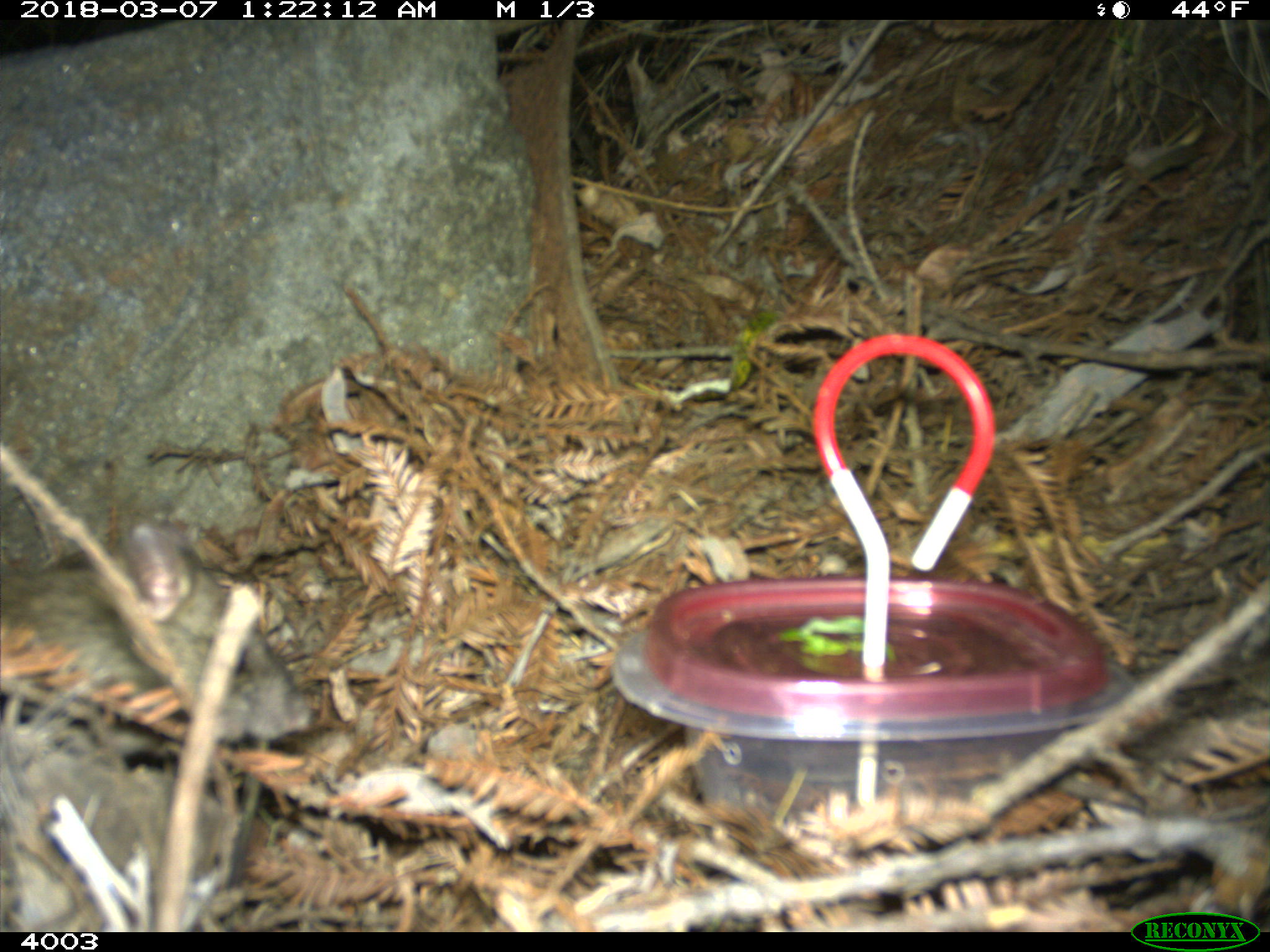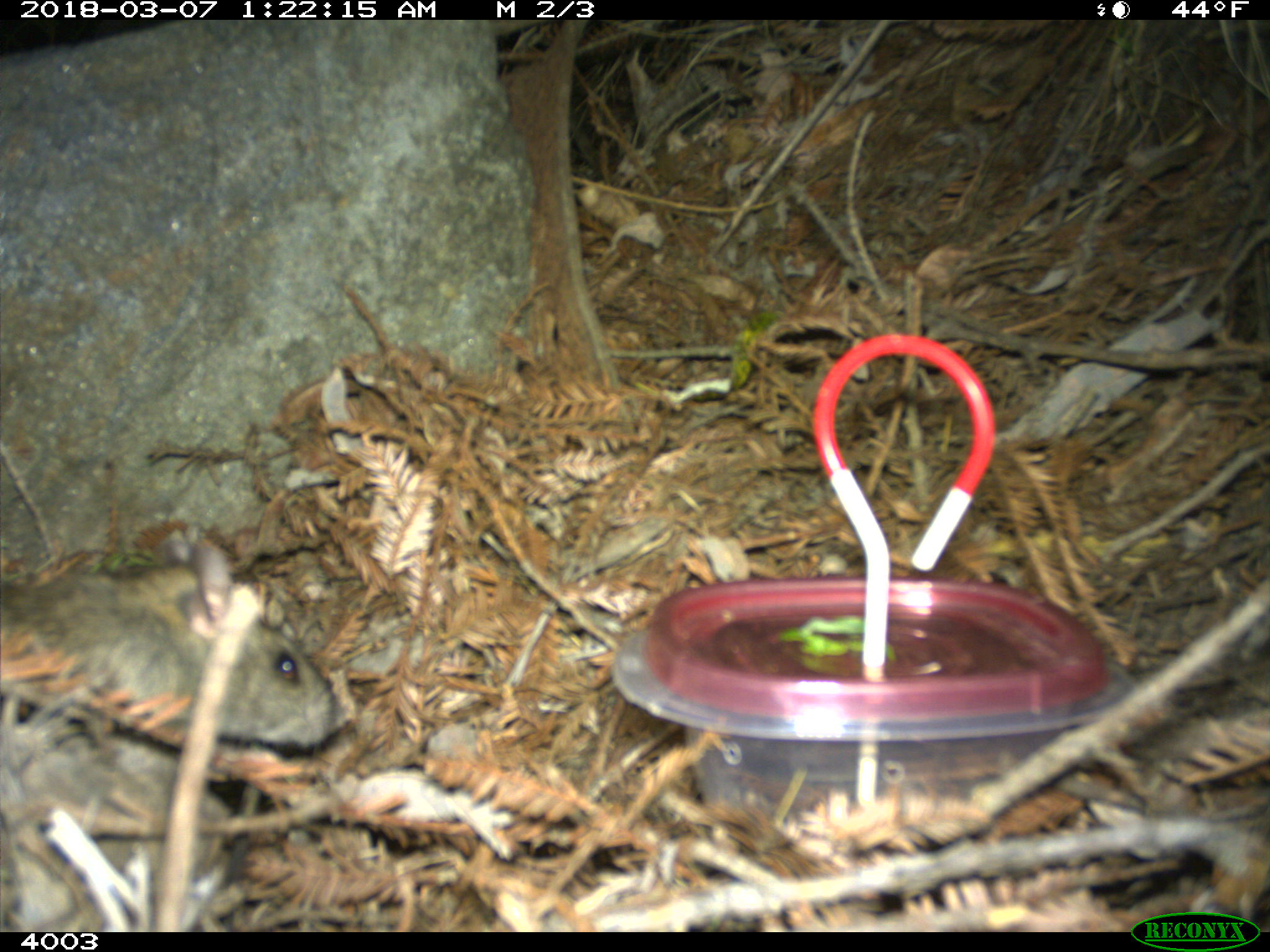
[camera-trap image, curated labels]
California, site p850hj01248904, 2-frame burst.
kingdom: Animalia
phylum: Chordata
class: Mammalia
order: Rodentia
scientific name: Rodentia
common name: rodent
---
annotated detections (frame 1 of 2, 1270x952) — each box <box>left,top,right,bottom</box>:
rodent: <box>0,520,314,742</box>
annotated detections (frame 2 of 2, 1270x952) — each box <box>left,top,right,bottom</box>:
rodent: <box>0,563,335,750</box>